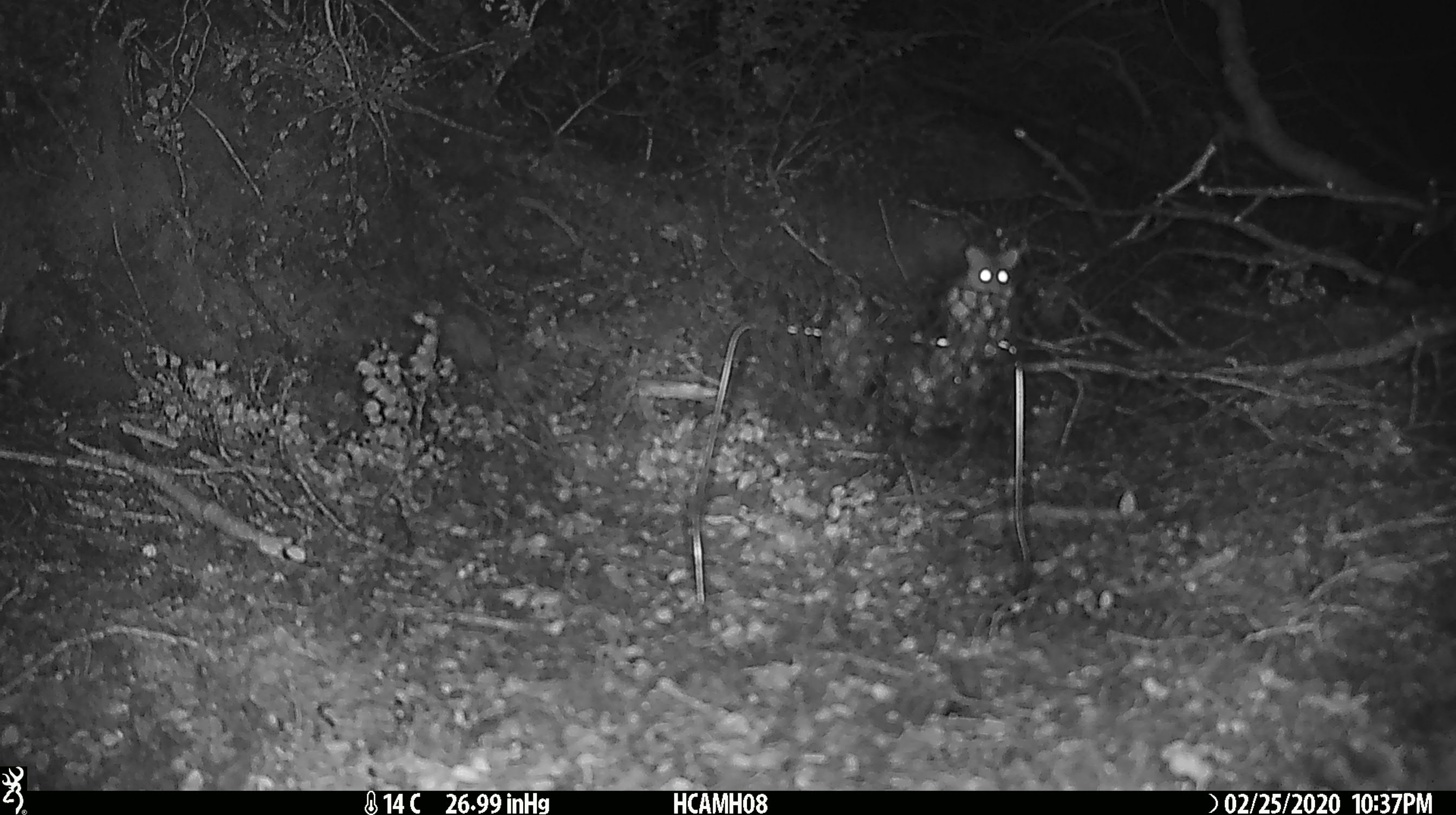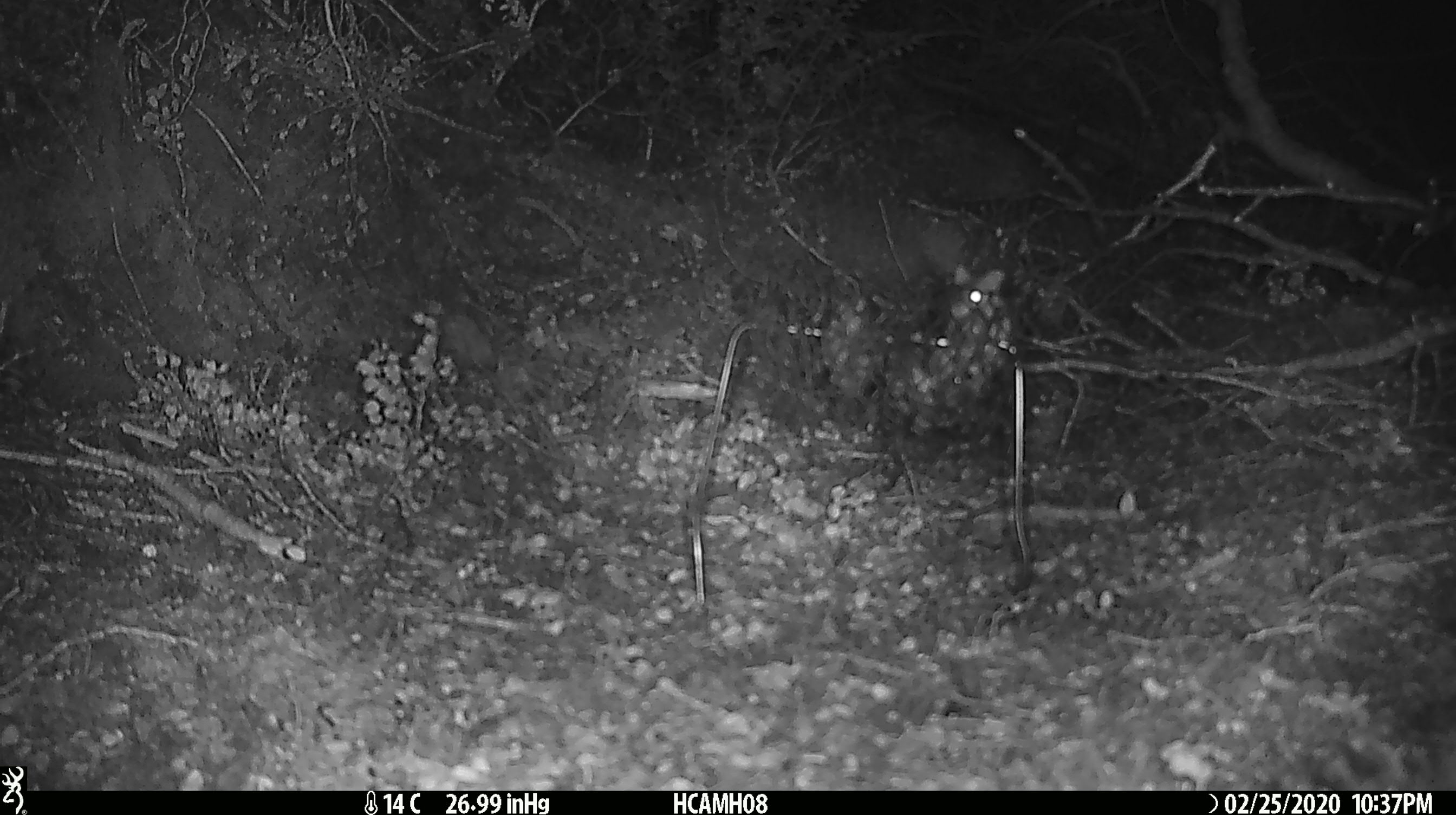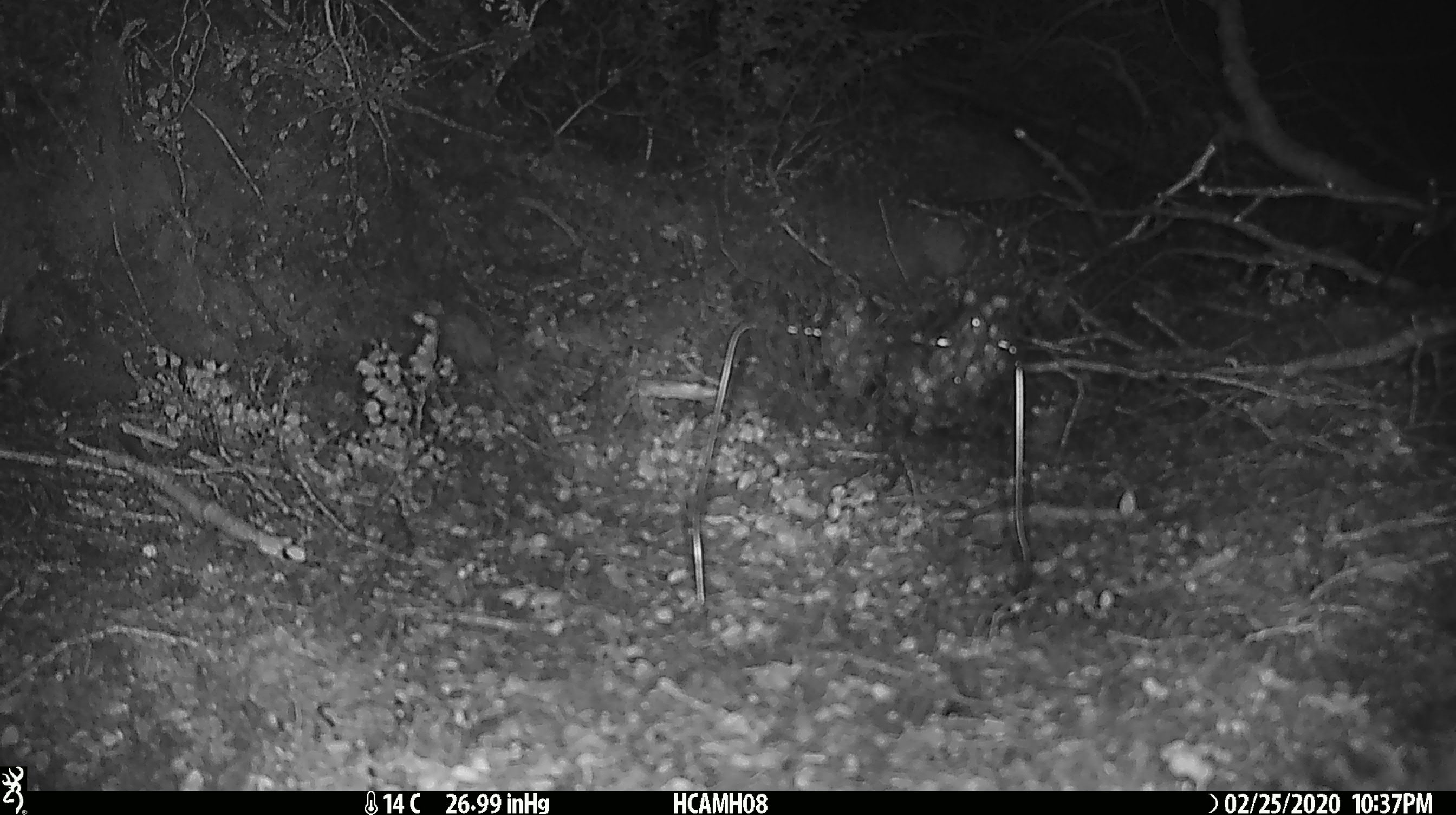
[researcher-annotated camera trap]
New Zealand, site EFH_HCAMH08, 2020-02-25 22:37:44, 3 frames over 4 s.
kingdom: Animalia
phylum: Chordata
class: Mammalia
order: Rodentia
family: Muridae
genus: Mus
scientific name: Mus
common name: mouse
Mouse (Mus).